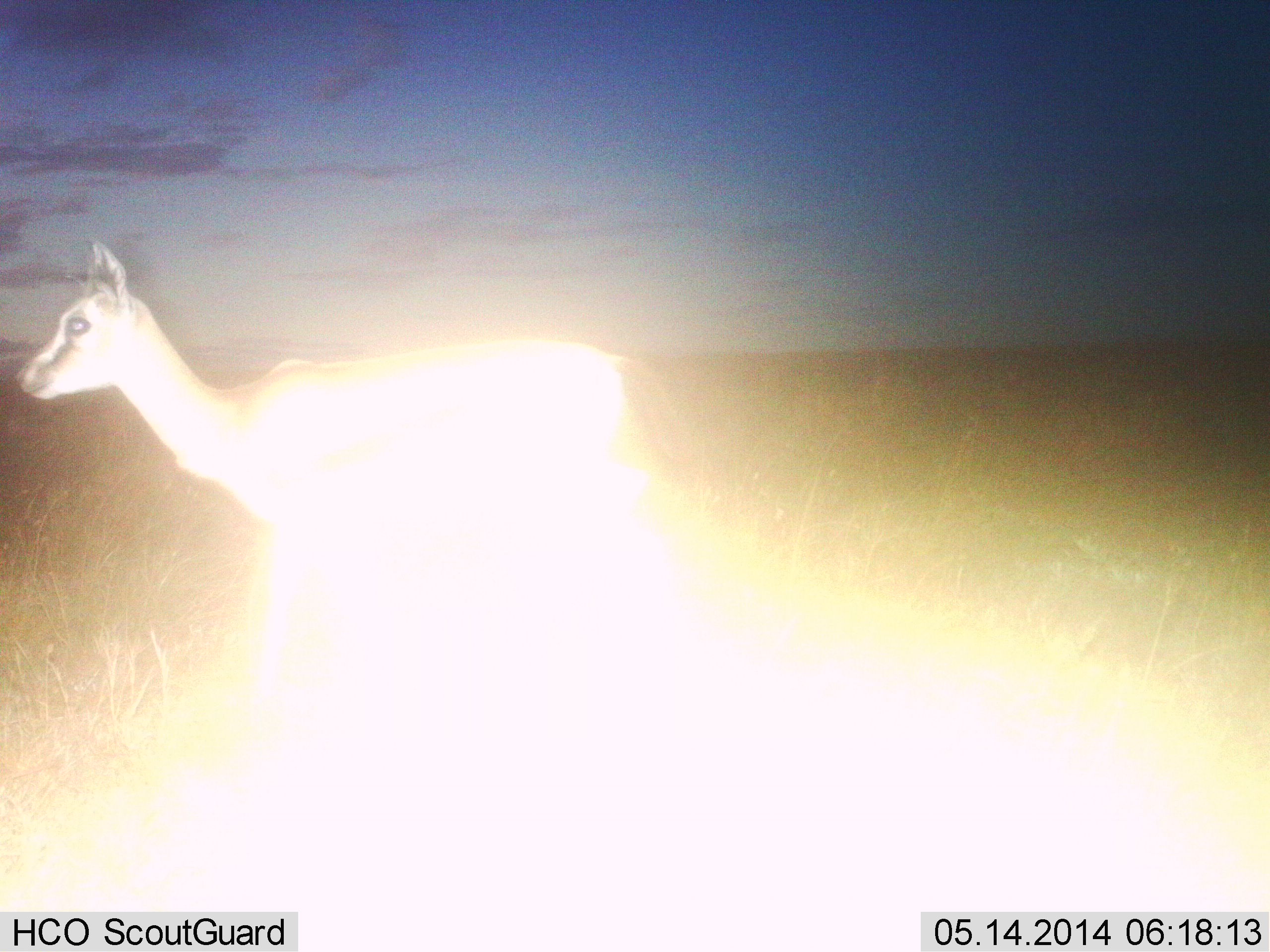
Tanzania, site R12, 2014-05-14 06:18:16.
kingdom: Animalia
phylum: Chordata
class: Mammalia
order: Artiodactyla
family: Bovidae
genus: Eudorcas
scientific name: Eudorcas thomsonii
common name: thomson's gazelle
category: gazellethomsons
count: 1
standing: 60%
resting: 0%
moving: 40%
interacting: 0%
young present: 0%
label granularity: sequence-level